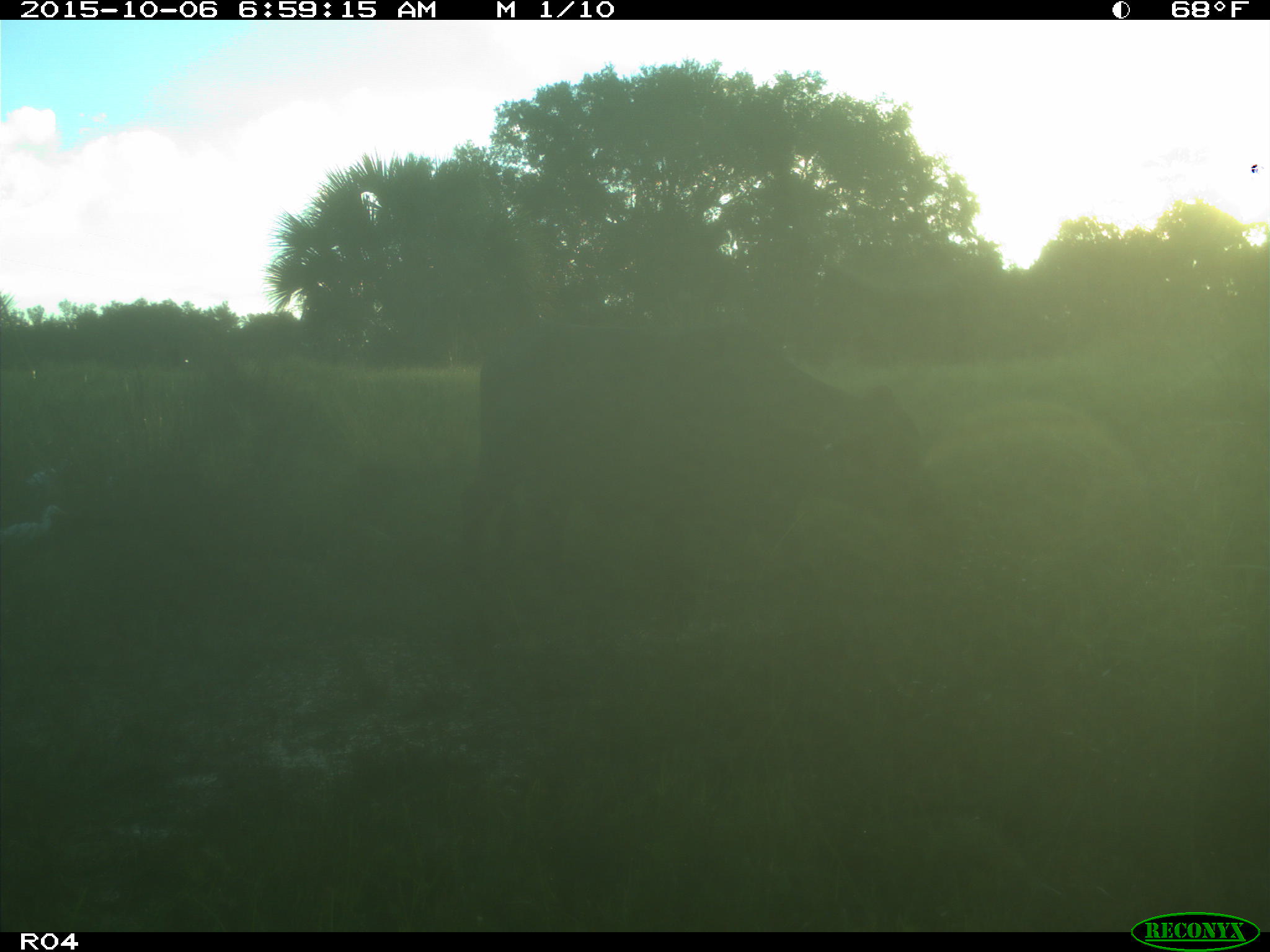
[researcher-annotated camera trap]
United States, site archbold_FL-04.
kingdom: Animalia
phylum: Chordata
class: Mammalia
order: Artiodactyla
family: Bovidae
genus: Bos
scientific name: Bos taurus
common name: domestic cow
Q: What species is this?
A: Bos taurus (domestic cow).